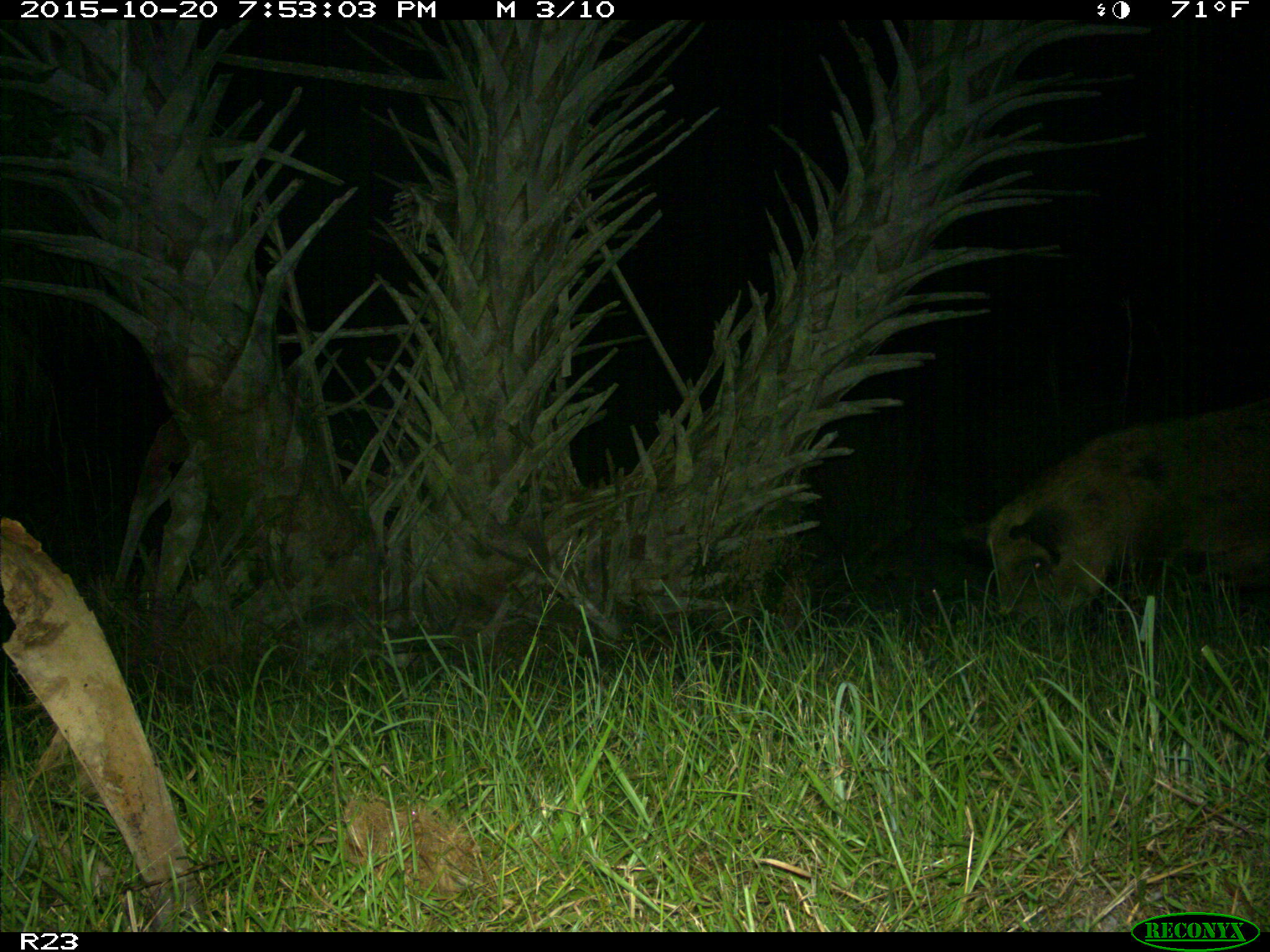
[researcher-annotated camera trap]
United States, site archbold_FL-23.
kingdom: Animalia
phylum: Chordata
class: Mammalia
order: Artiodactyla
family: Suidae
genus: Sus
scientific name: Sus scrofa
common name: wild boar